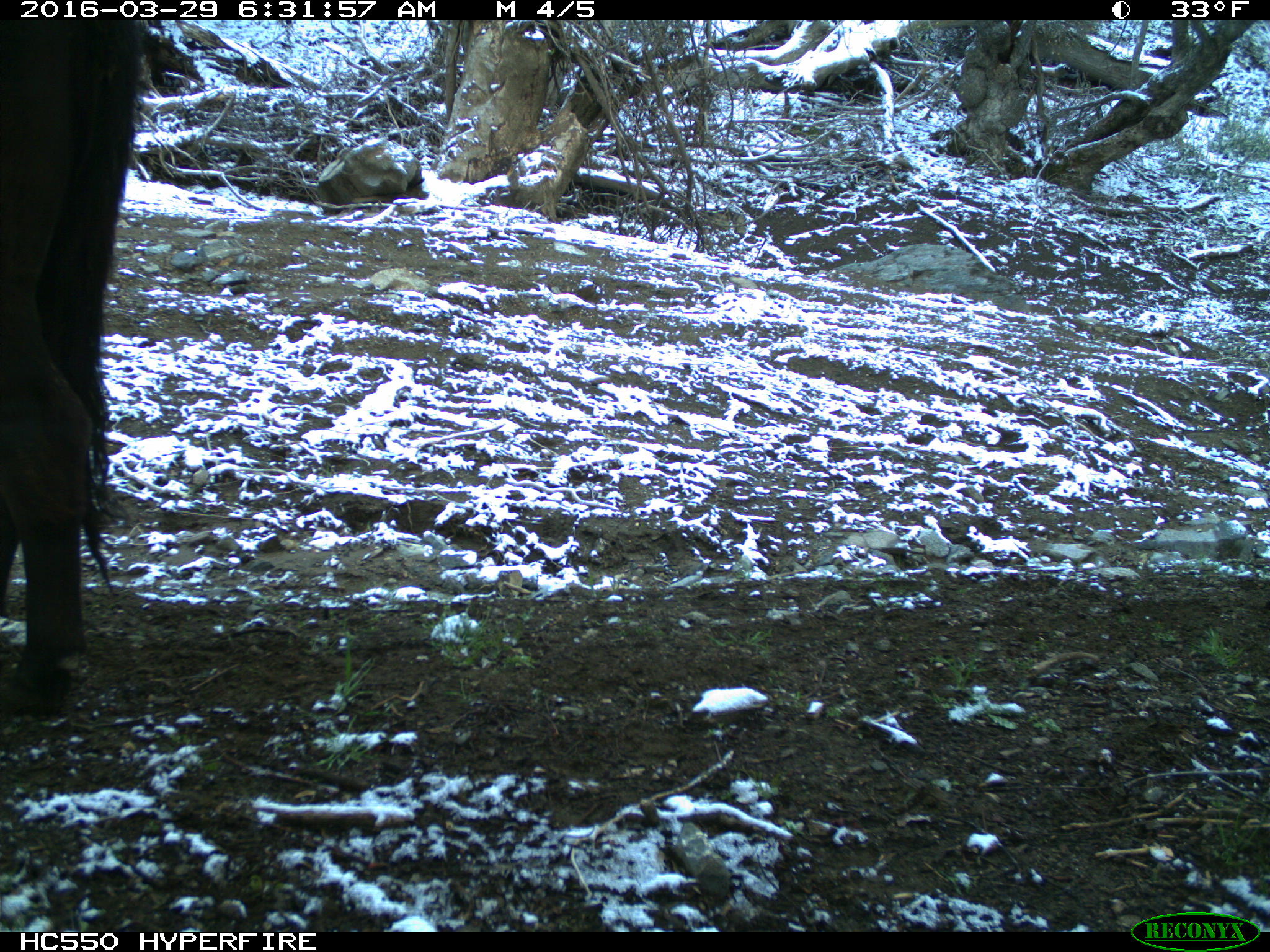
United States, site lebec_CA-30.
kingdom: Animalia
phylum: Chordata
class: Mammalia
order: Artiodactyla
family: Bovidae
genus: Bos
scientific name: Bos taurus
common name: domestic cow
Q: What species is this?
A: Bos taurus (domestic cow).